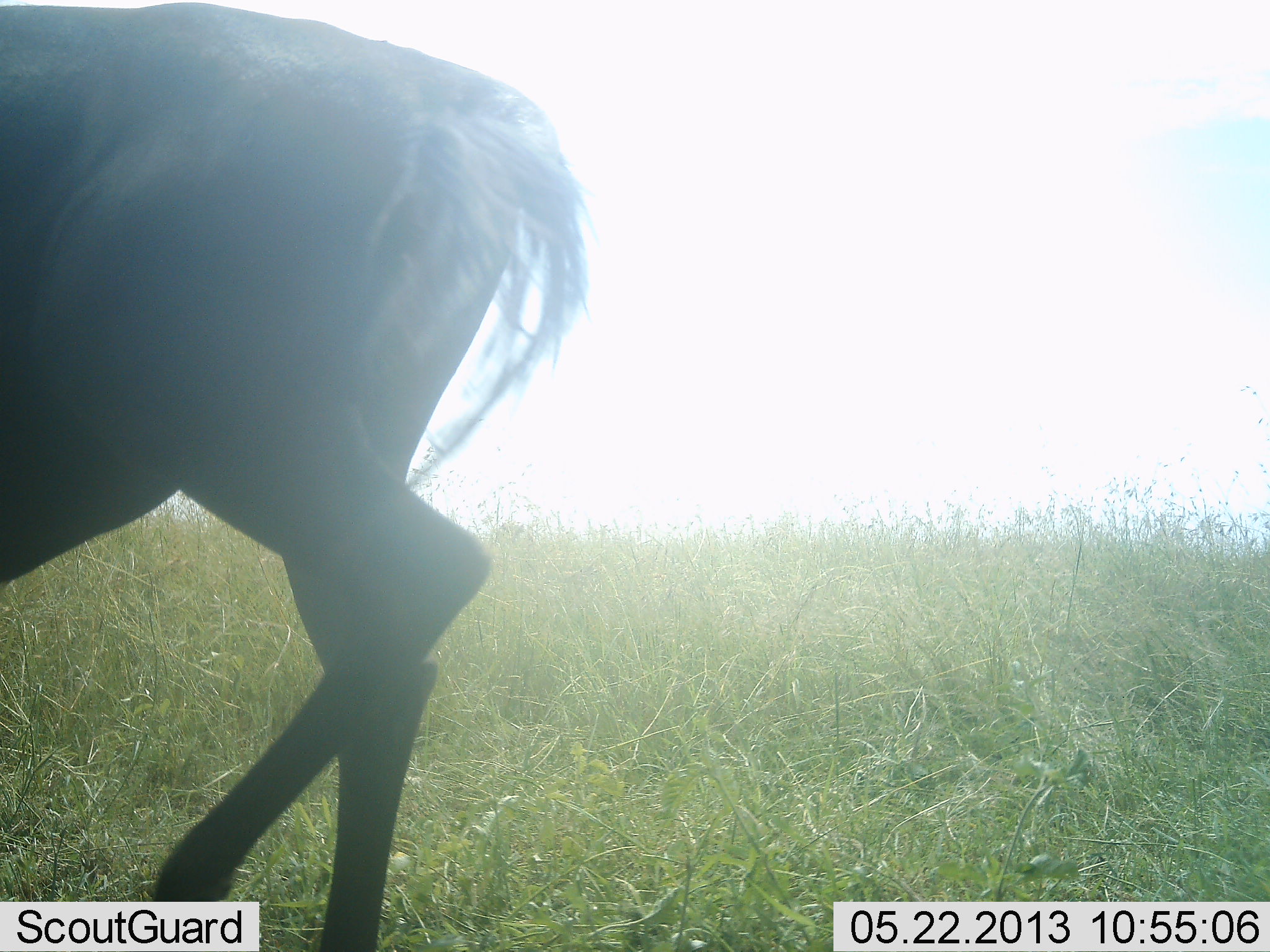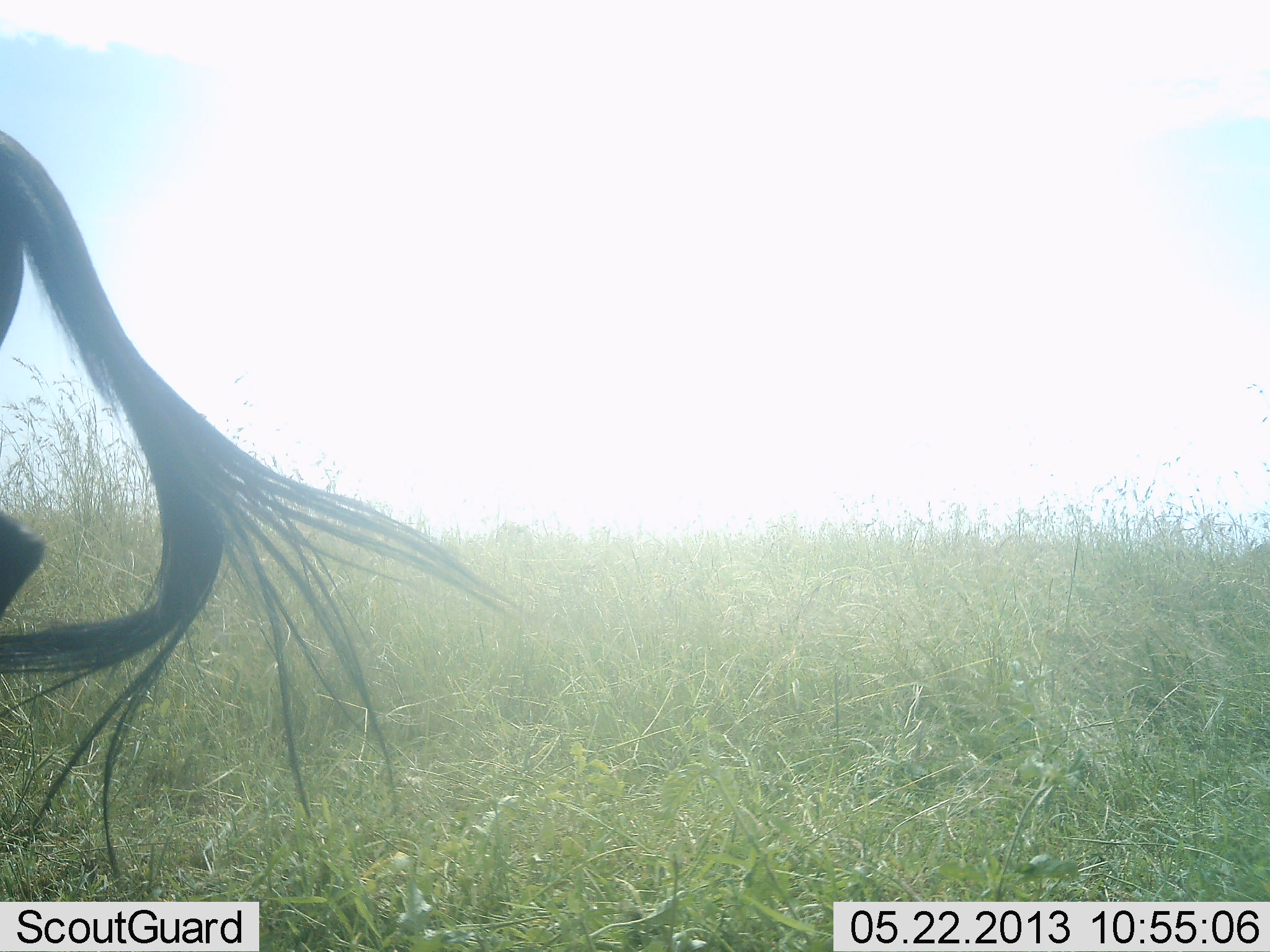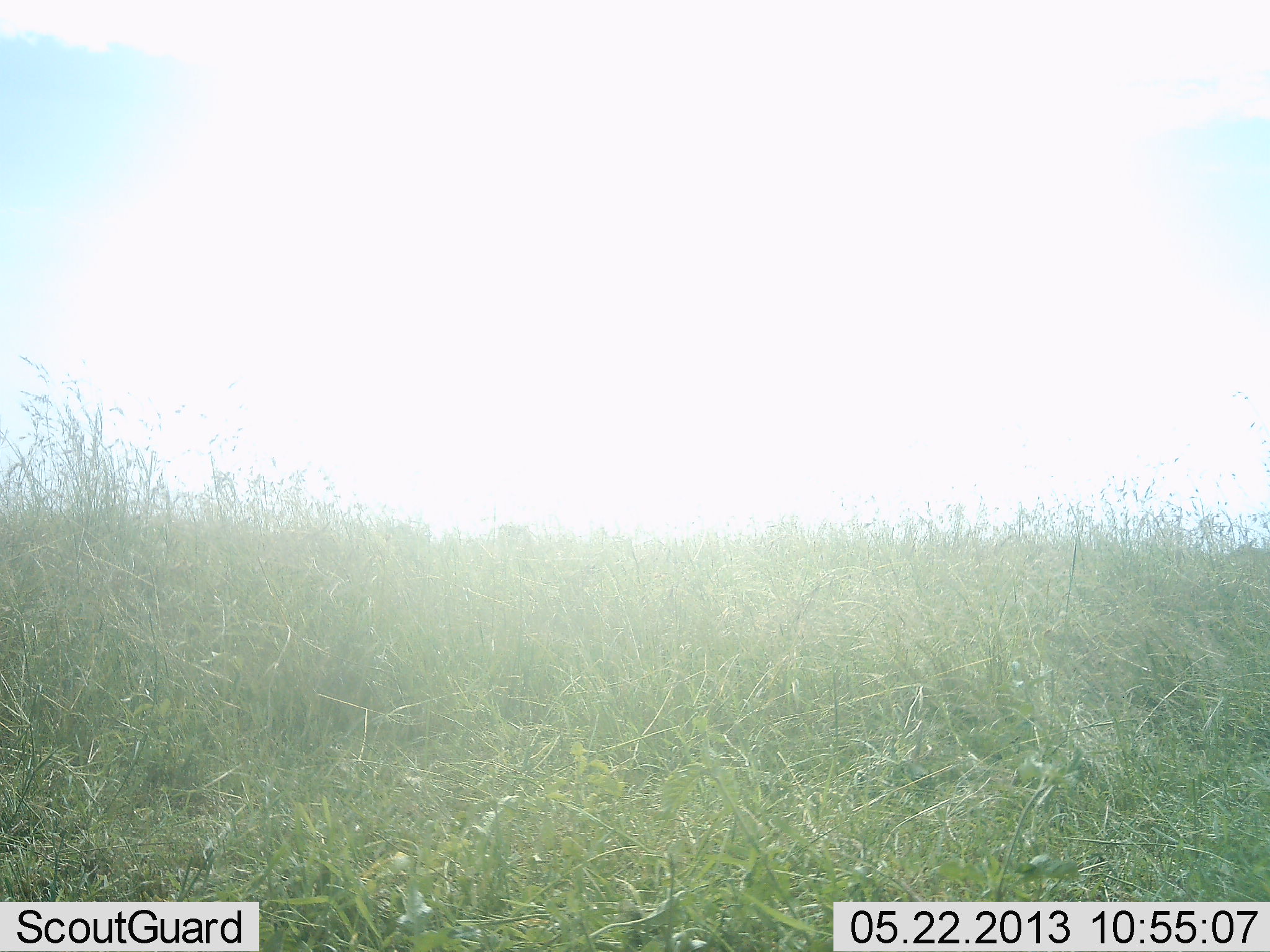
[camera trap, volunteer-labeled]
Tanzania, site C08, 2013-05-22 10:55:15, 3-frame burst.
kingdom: Animalia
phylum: Chordata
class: Mammalia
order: Artiodactyla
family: Bovidae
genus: Connochaetes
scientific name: Connochaetes taurinus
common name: blue wildebeest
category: wildebeest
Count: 1.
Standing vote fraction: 3%.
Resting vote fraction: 0%.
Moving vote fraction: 97%.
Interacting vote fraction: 0%.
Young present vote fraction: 0%.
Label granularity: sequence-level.